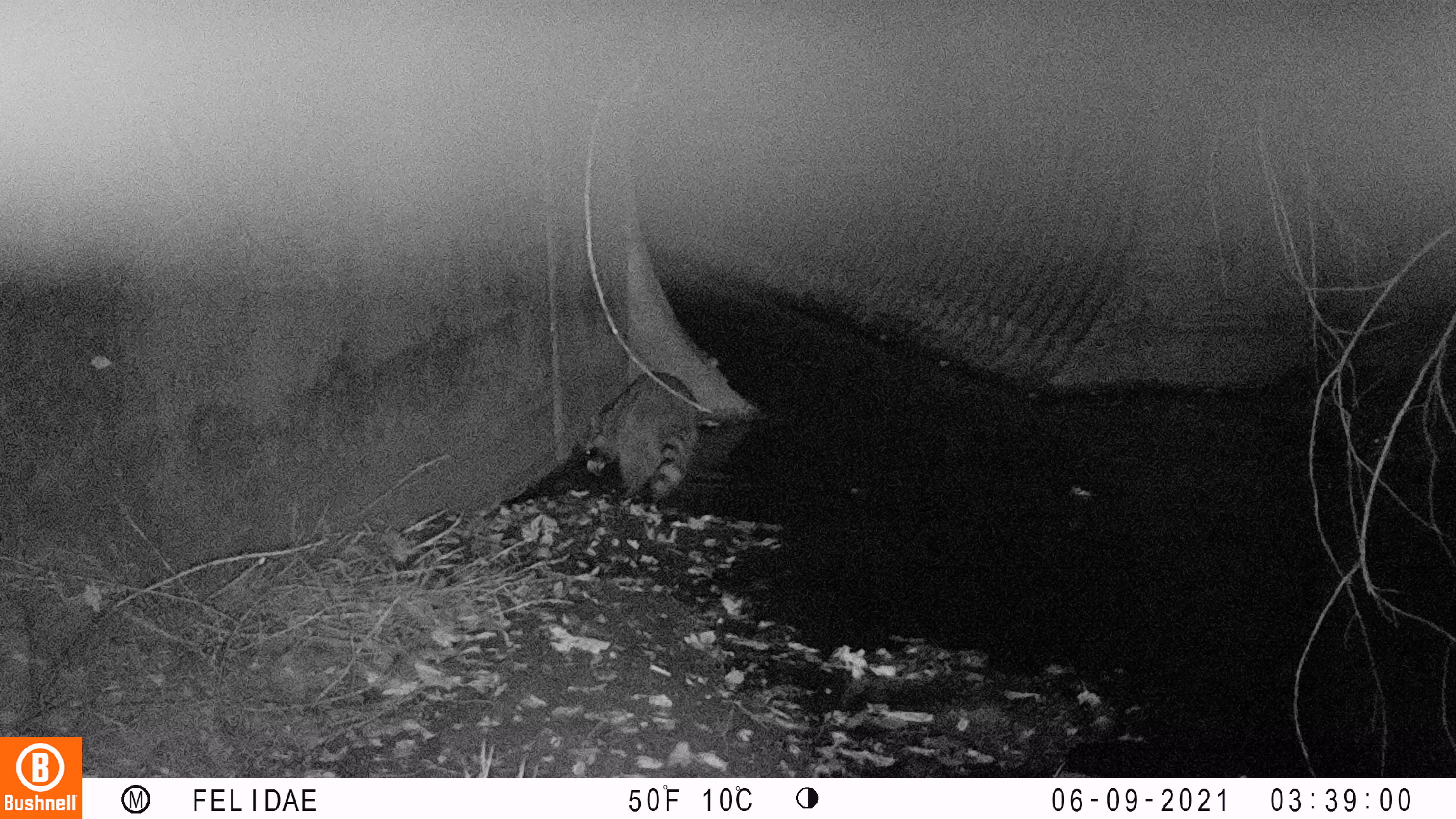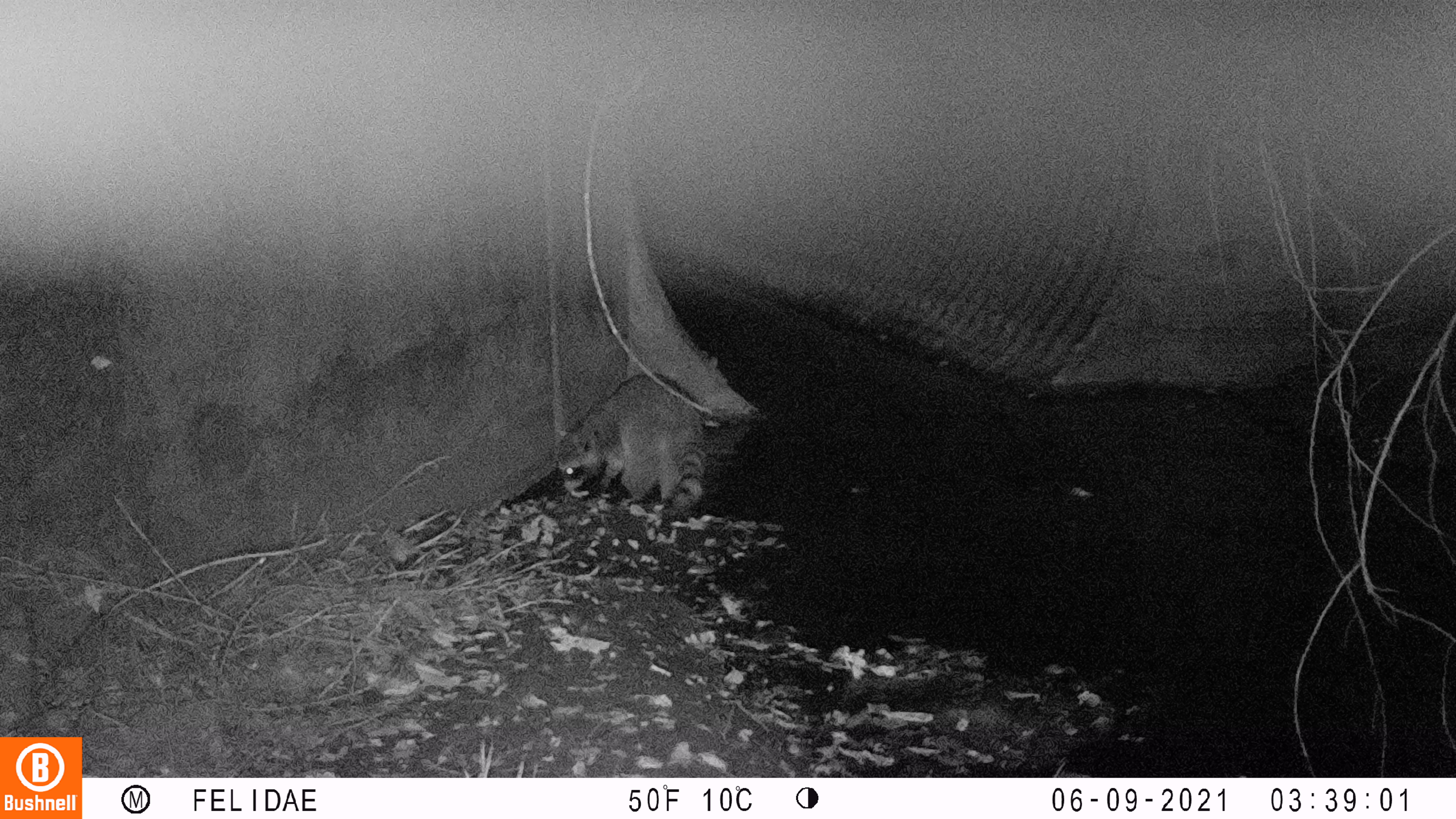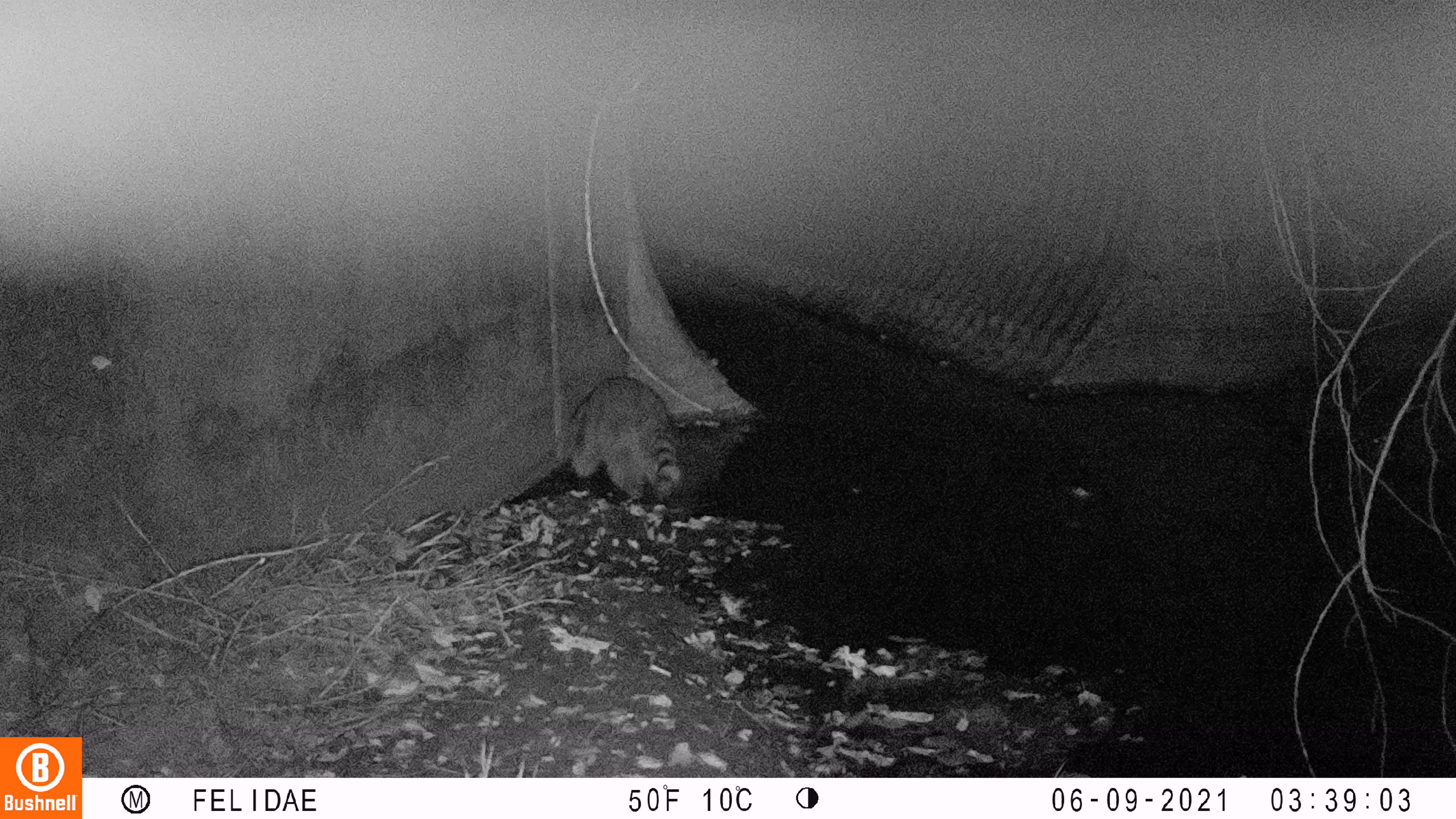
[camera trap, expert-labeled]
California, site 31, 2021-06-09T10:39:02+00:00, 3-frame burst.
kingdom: Animalia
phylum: Chordata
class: Mammalia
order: Carnivora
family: Procyonidae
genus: Procyon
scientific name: Procyon lotor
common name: raccoon